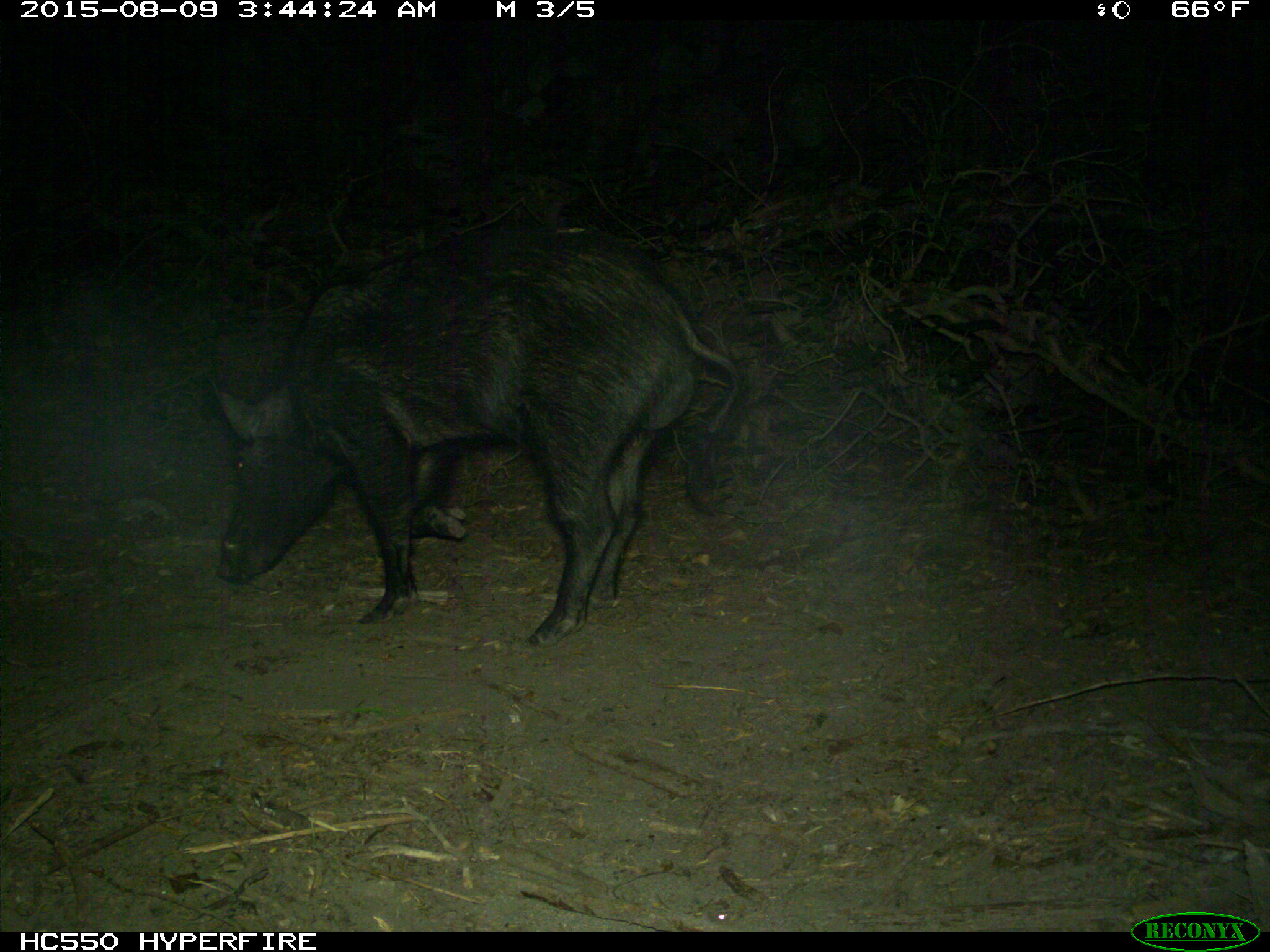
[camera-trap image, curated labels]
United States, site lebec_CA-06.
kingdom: Animalia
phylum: Chordata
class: Mammalia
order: Artiodactyla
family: Suidae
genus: Sus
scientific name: Sus scrofa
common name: wild boar